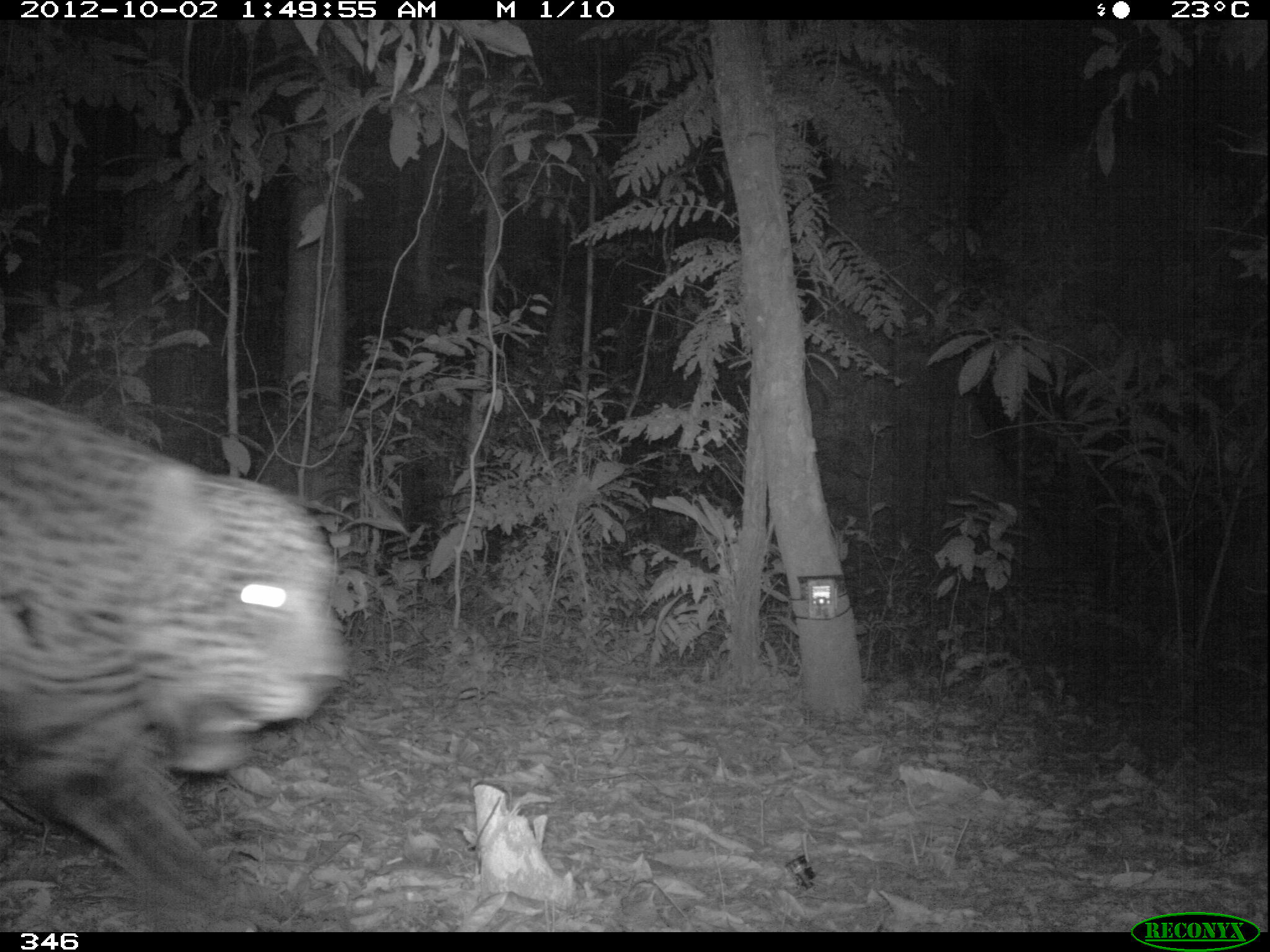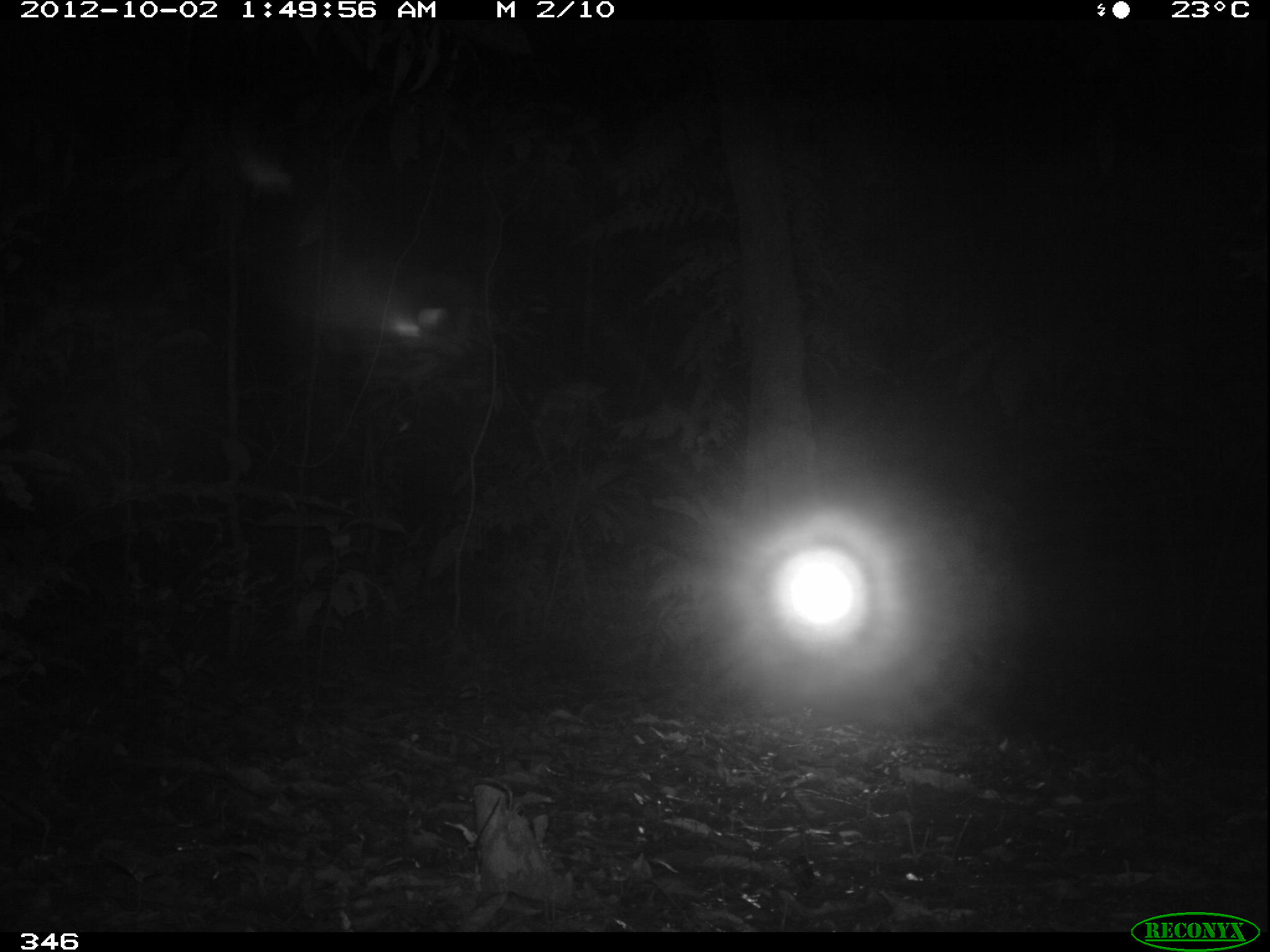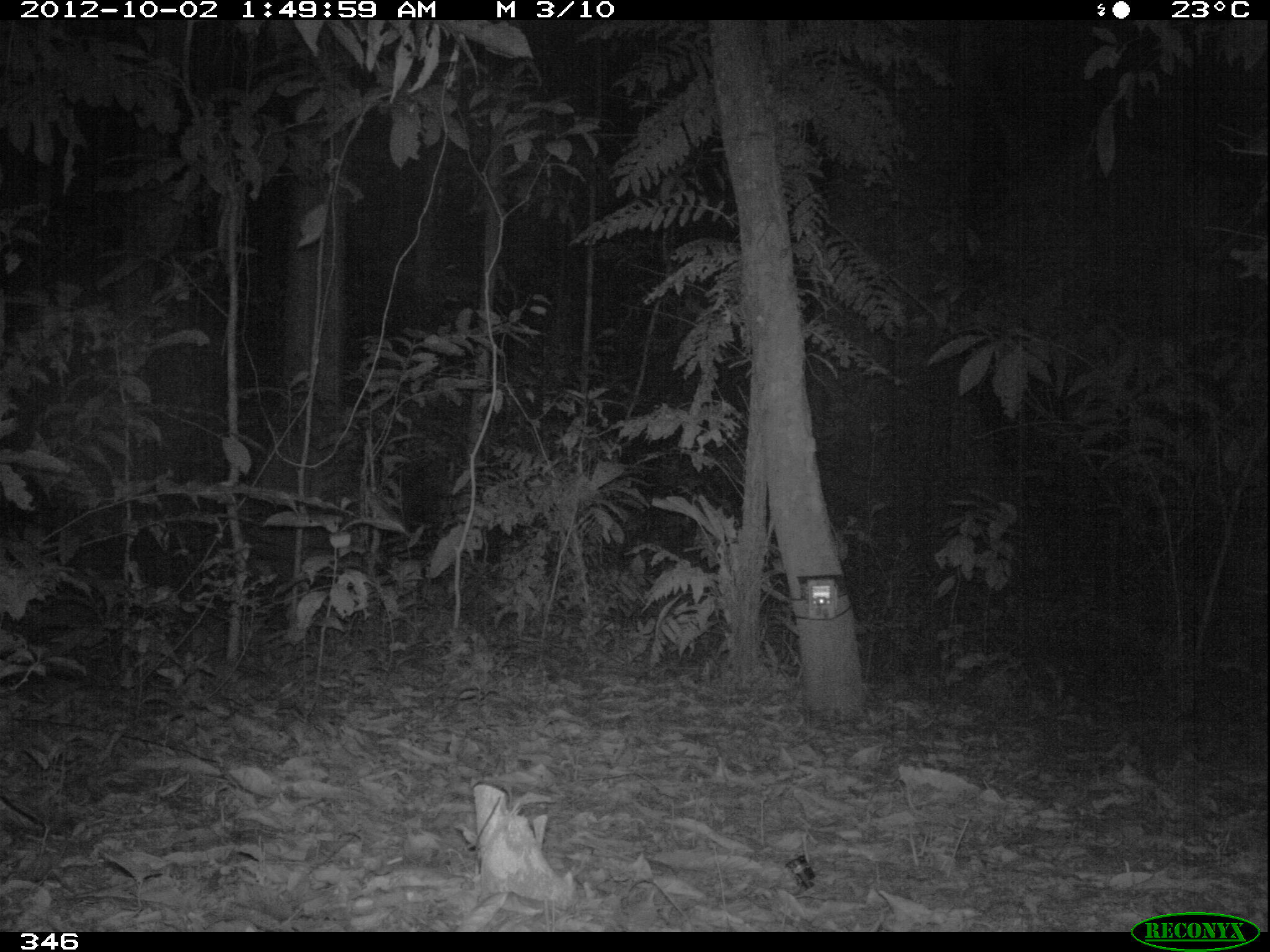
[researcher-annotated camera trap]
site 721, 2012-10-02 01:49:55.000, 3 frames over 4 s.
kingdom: Animalia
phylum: Chordata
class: Mammalia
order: Carnivora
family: Felidae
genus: Panthera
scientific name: Panthera onca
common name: jaguar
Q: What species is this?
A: Panthera onca (jaguar).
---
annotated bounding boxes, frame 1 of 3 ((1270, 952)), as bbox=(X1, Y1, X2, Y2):
panthera onca: bbox=(0, 381, 344, 932)